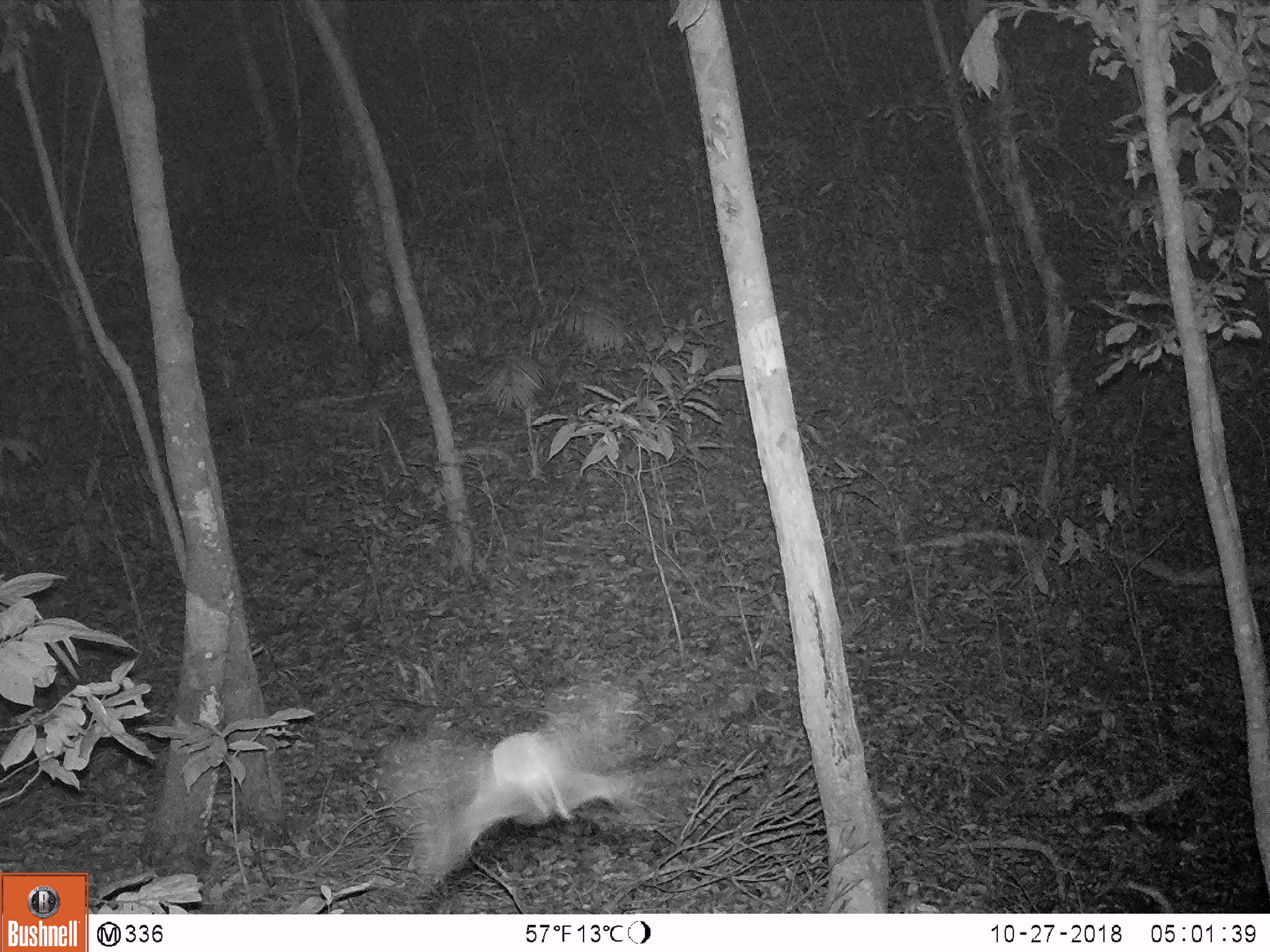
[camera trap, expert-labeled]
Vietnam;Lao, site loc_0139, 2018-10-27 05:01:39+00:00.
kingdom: Animalia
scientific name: Animalia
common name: animal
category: unidentified animal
Unidentified animal (animal) (Animalia). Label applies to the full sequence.